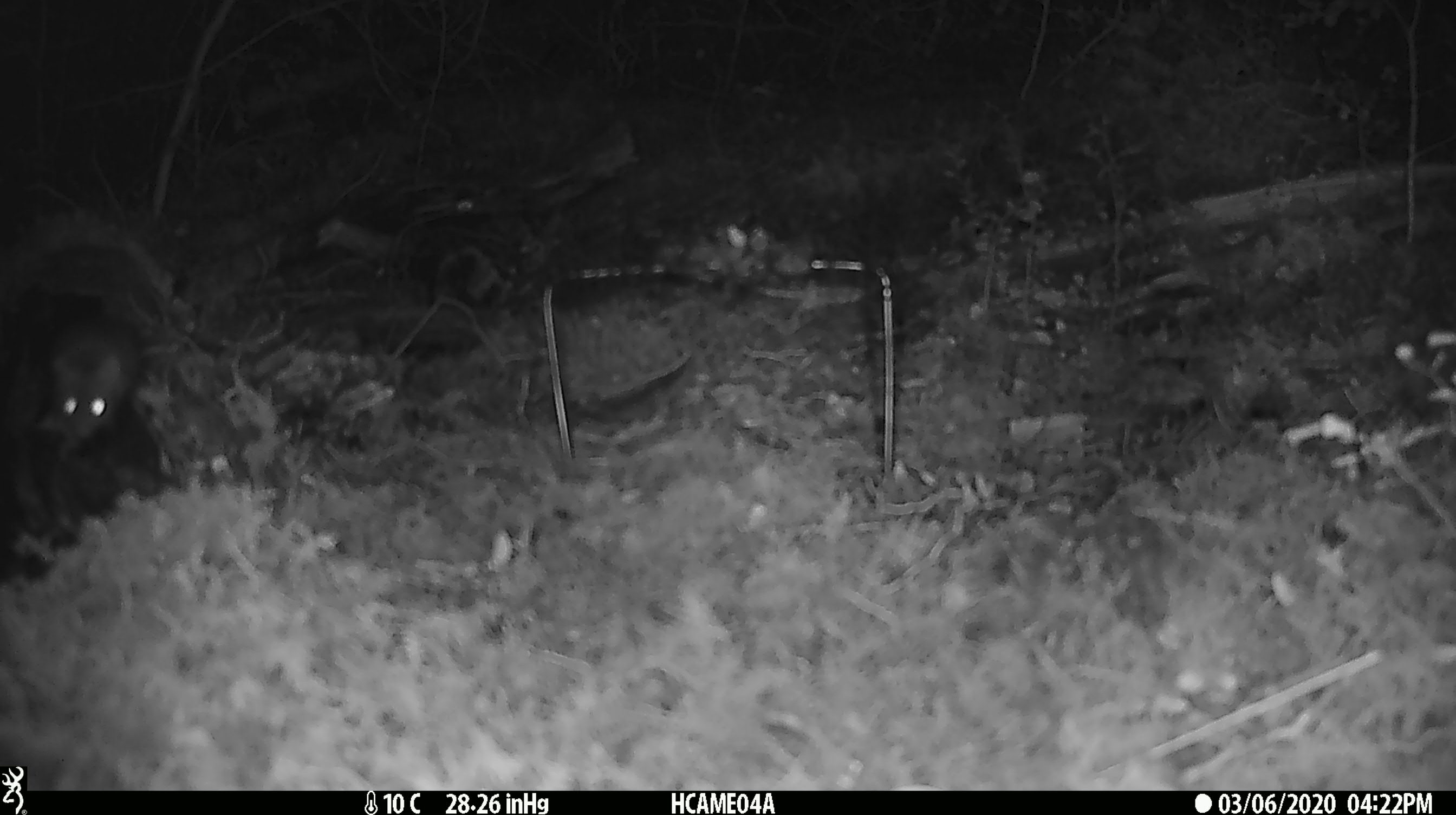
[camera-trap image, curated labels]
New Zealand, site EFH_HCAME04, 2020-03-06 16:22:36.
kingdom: Animalia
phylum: Chordata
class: Mammalia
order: Rodentia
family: Muridae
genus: Mus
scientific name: Mus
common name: mouse